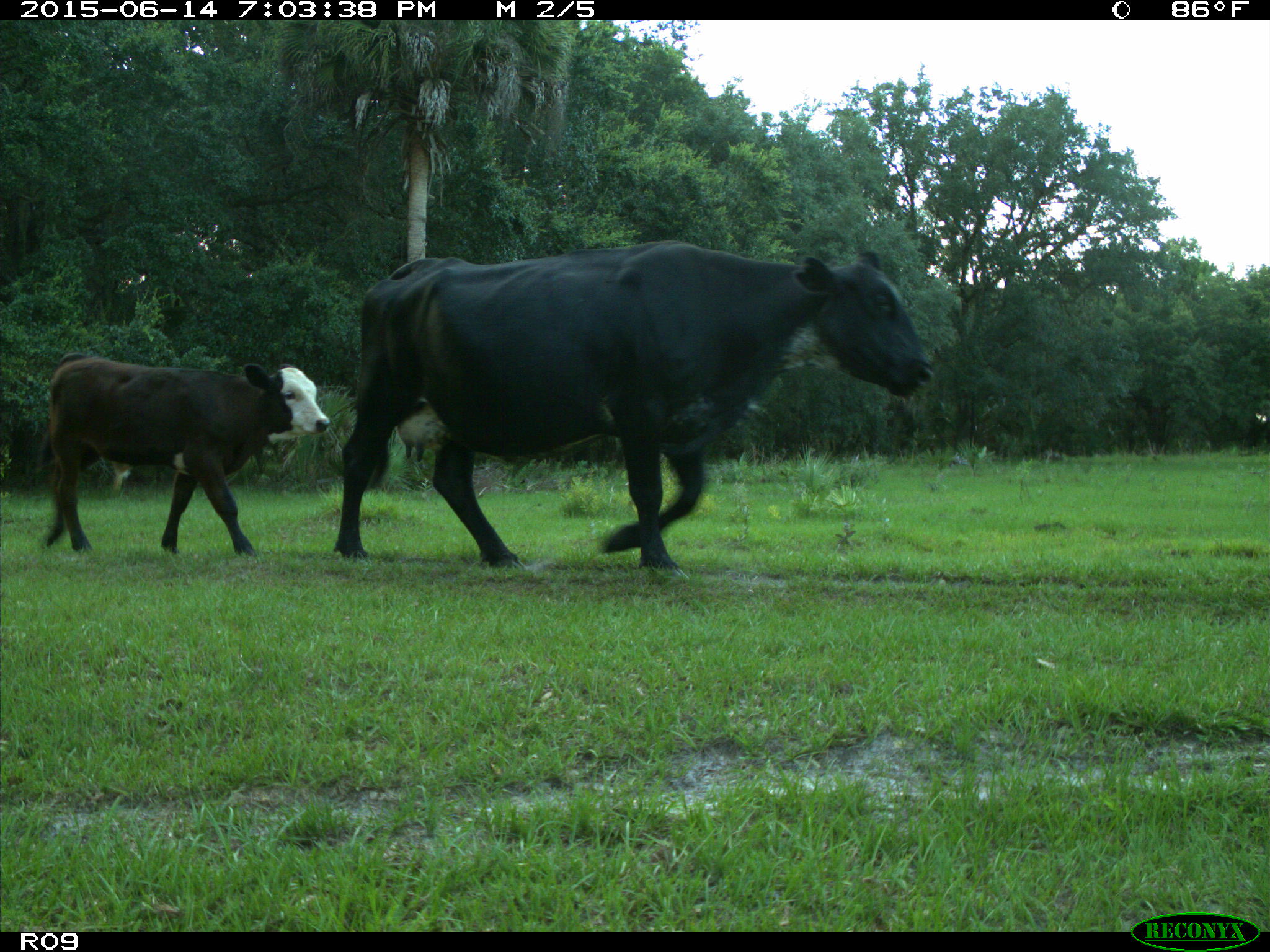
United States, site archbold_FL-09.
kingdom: Animalia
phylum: Chordata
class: Mammalia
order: Artiodactyla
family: Bovidae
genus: Bos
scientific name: Bos taurus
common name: domestic cow